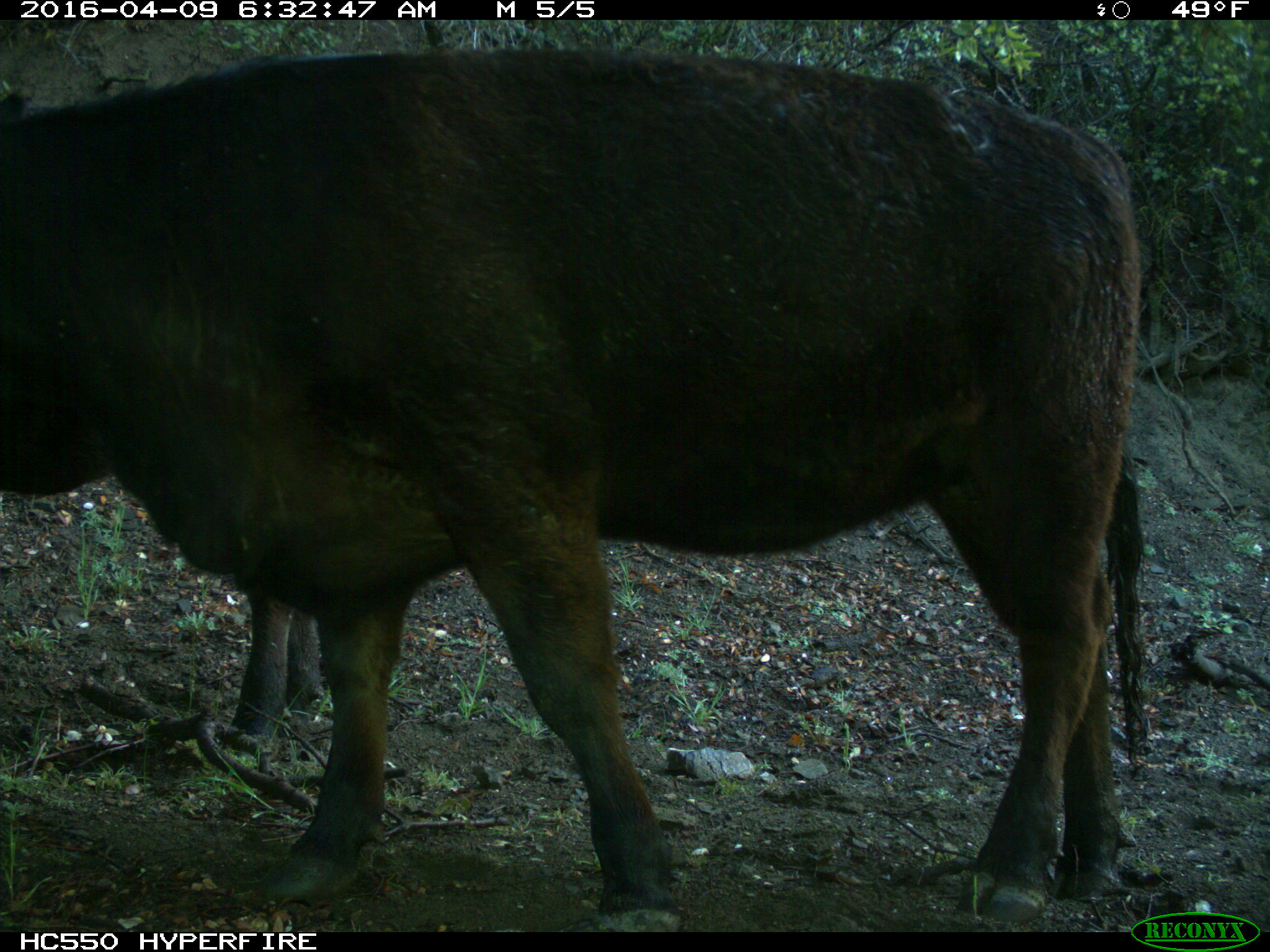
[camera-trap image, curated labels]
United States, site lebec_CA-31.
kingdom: Animalia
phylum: Chordata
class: Mammalia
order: Artiodactyla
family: Bovidae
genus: Bos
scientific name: Bos taurus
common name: domestic cow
Bos taurus (domestic cow).